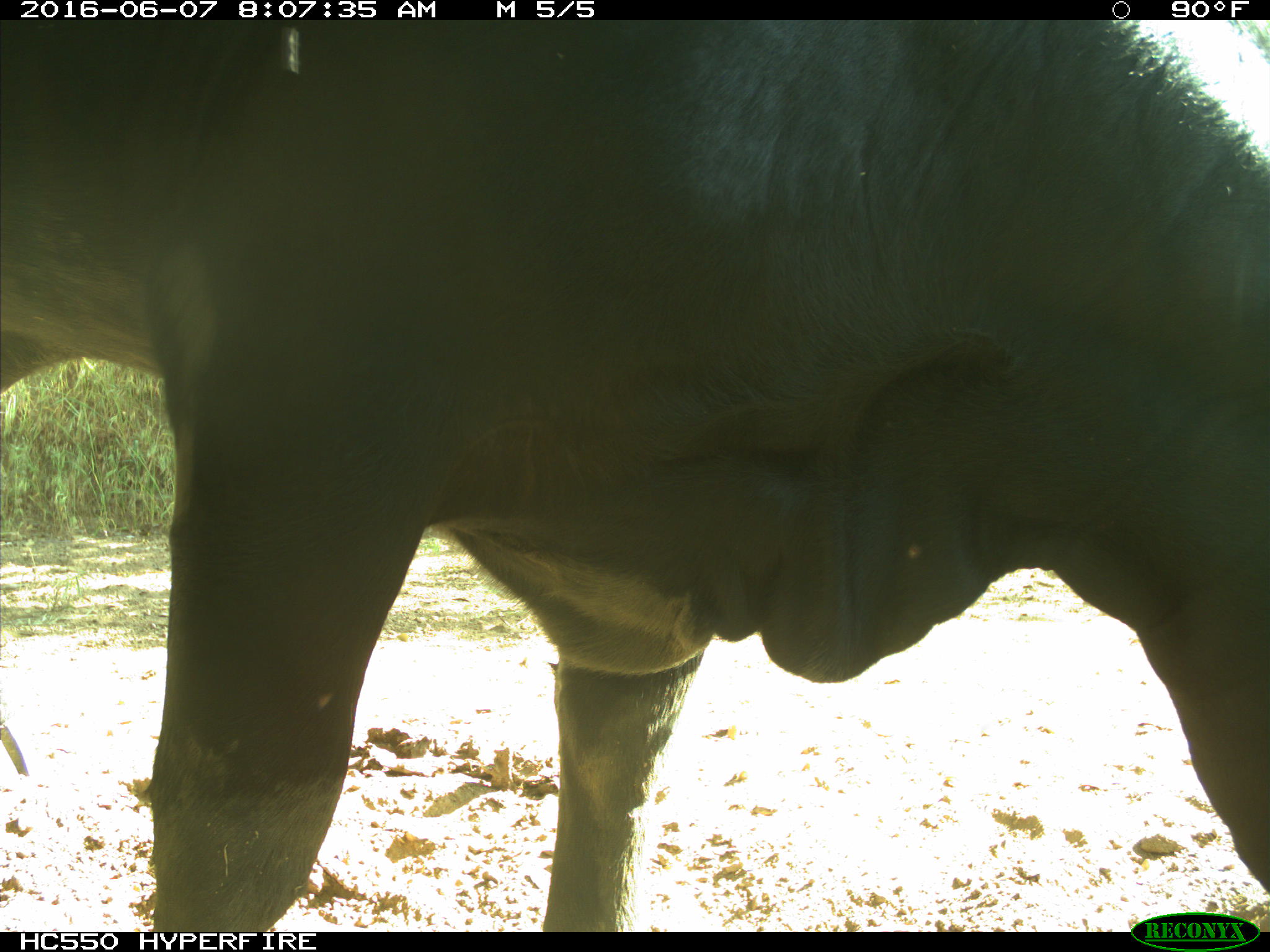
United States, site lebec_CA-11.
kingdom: Animalia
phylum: Chordata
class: Mammalia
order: Artiodactyla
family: Bovidae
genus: Bos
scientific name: Bos taurus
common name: domestic cow